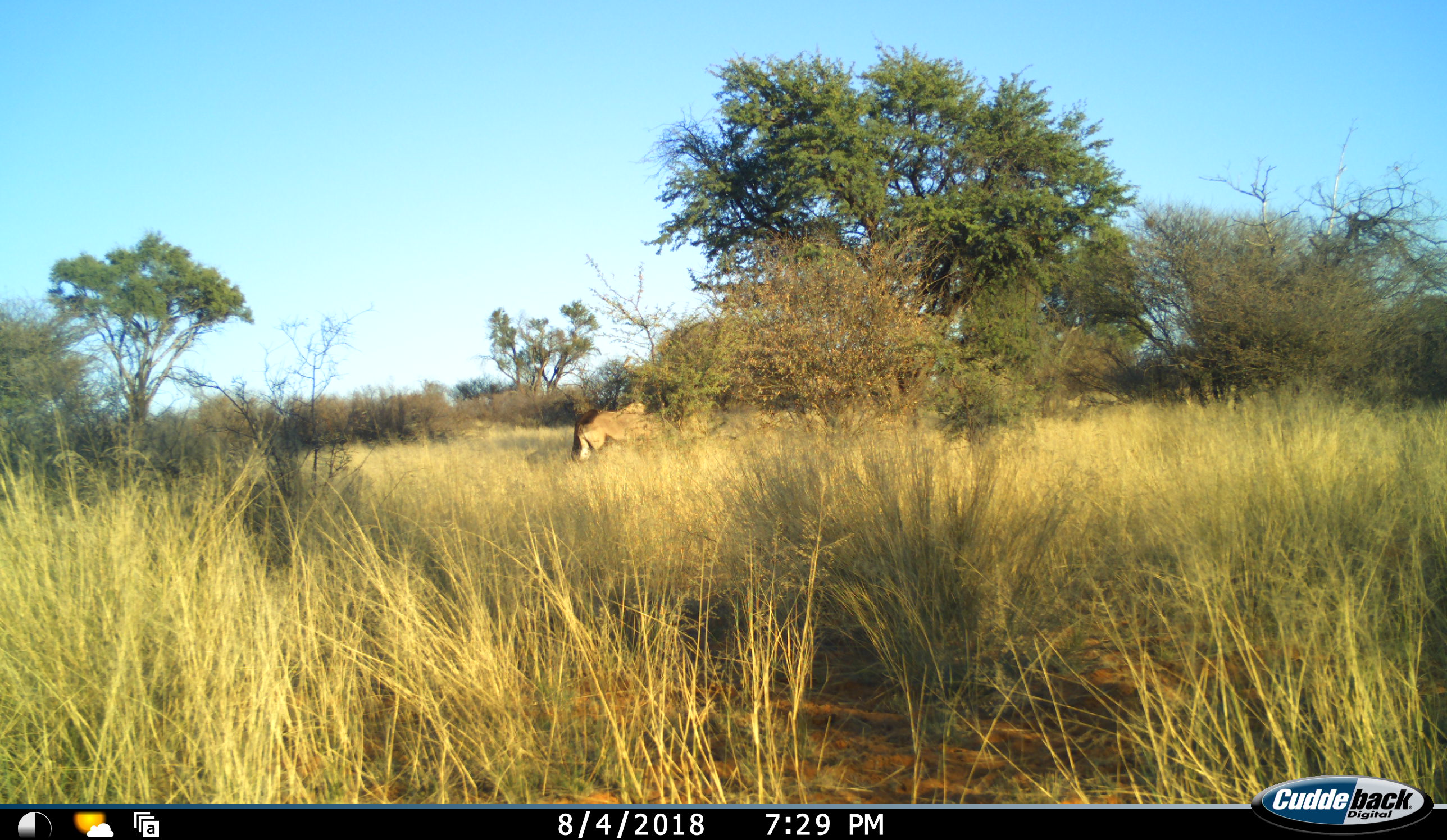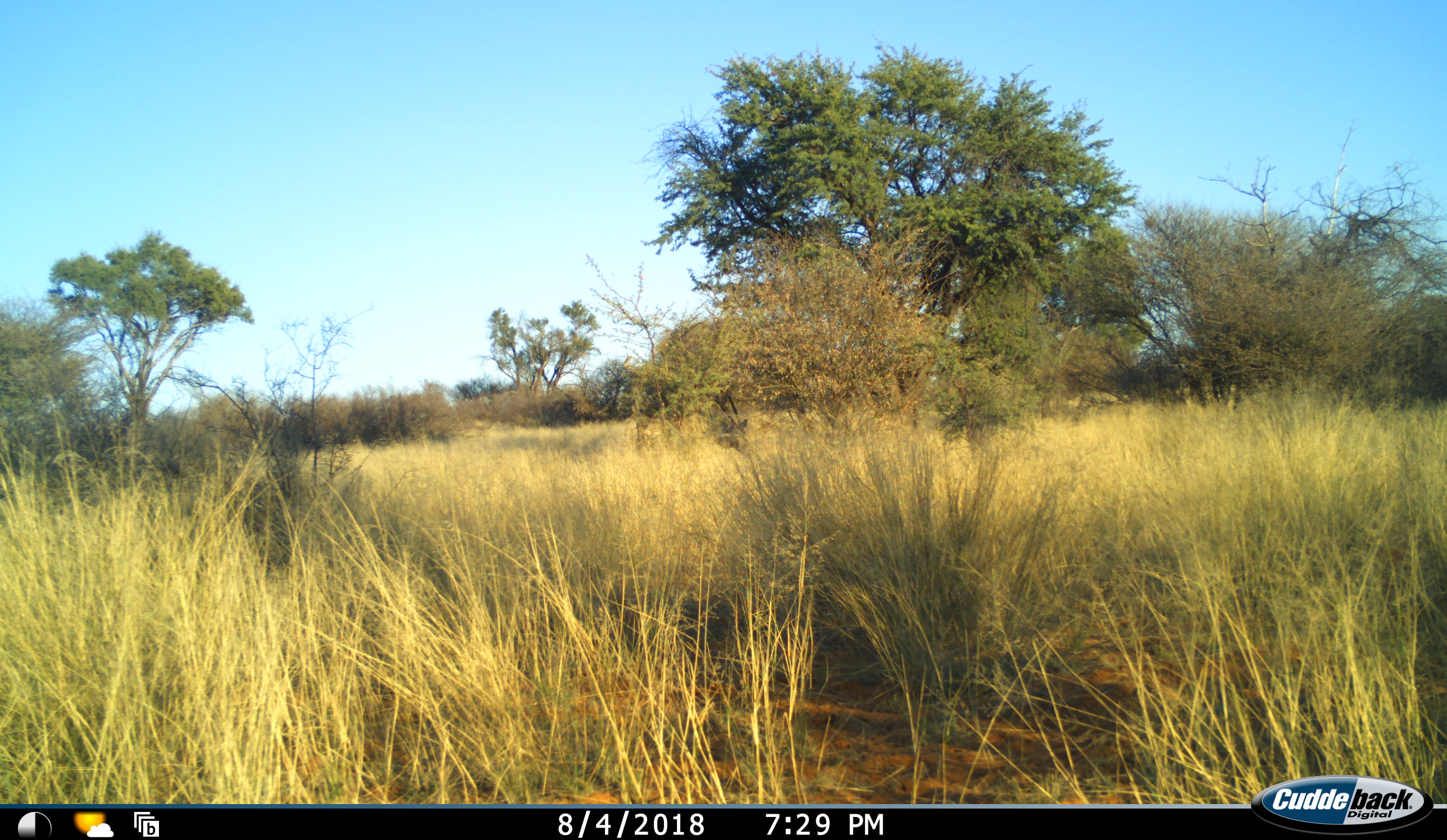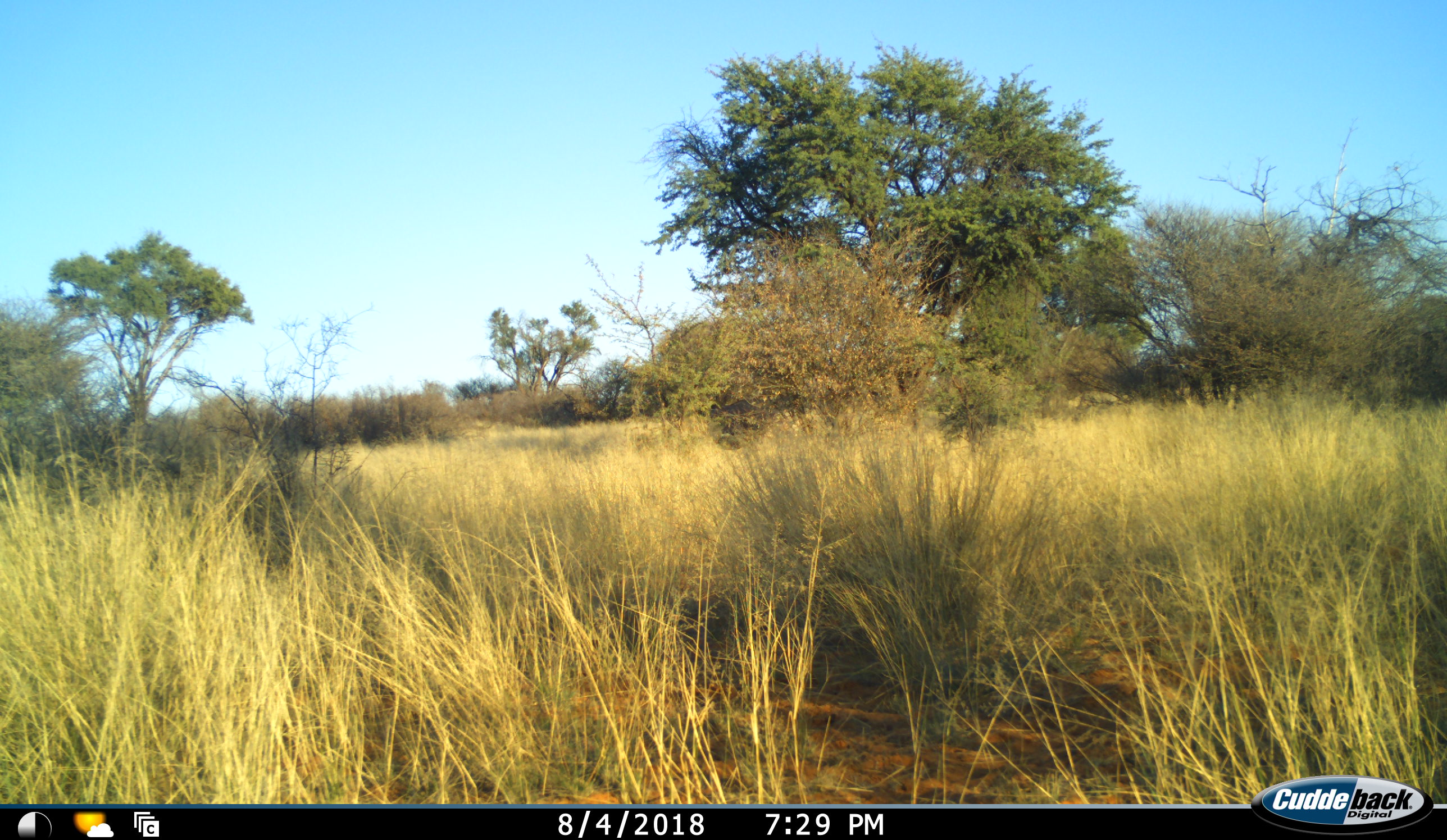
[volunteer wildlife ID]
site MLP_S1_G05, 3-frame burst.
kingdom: Animalia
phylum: Chordata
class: Mammalia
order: Artiodactyla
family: Bovidae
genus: Oryx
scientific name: Oryx gazella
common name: gemsbok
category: oryx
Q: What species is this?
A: Oryx (gemsbok) (Oryx gazella).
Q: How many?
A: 1.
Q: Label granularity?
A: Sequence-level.